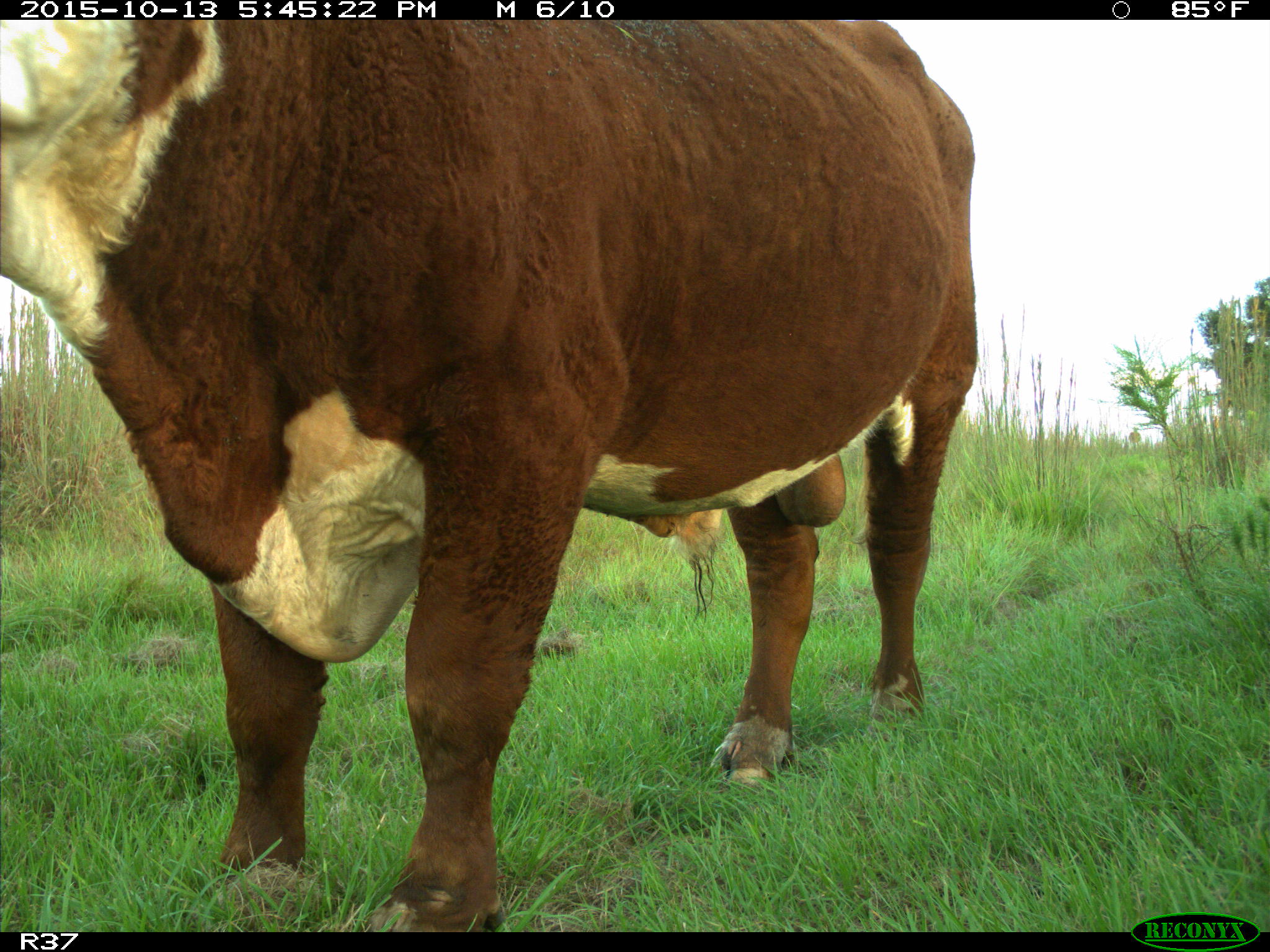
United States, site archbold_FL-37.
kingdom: Animalia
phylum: Chordata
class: Mammalia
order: Artiodactyla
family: Bovidae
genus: Bos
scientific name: Bos taurus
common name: domestic cow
Bos taurus (domestic cow).